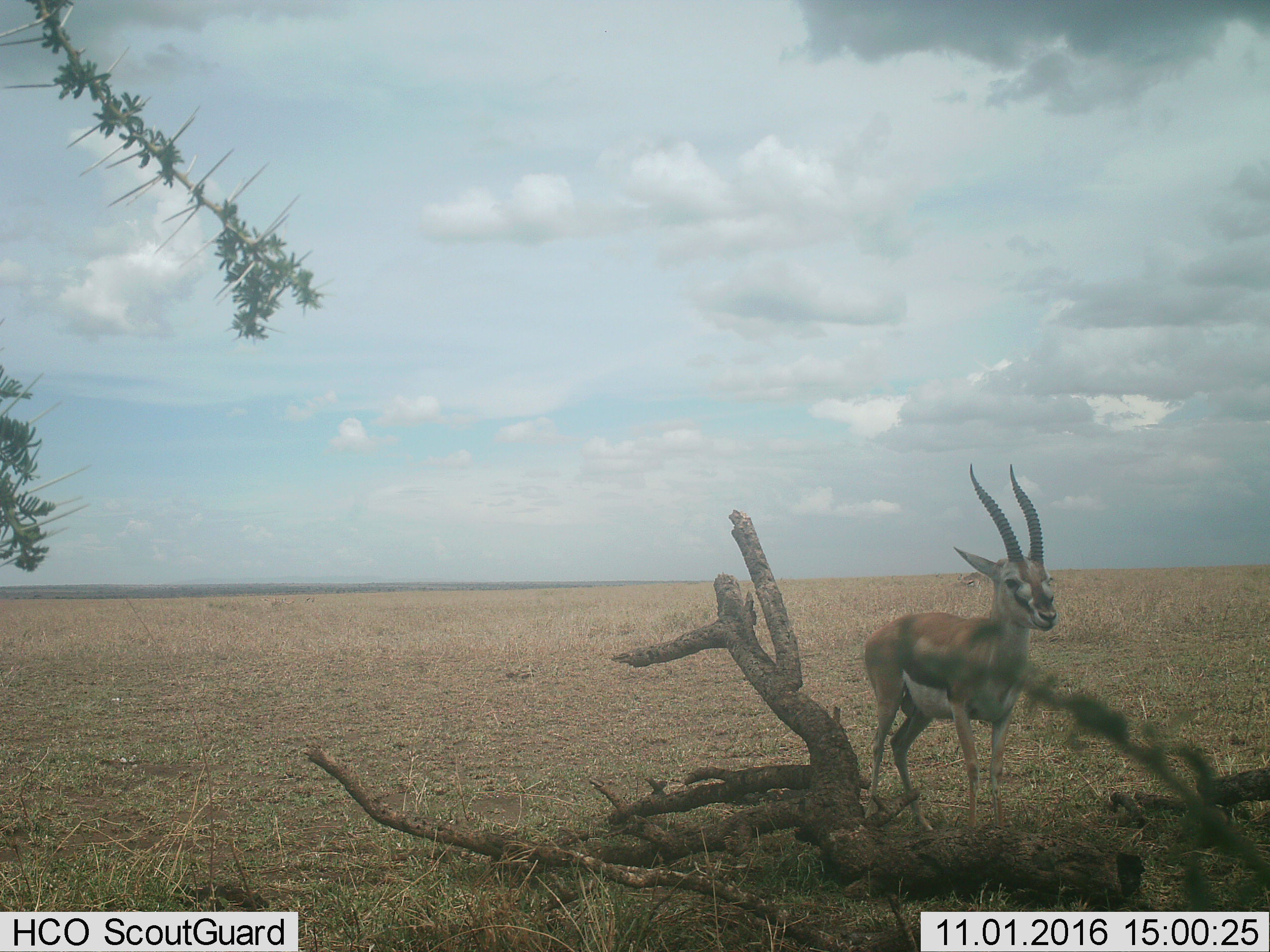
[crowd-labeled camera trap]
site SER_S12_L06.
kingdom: Animalia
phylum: Chordata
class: Mammalia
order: Artiodactyla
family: Bovidae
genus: Eudorcas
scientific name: Eudorcas thomsonii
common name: thomson's gazelle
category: gazellethomsons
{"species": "gazellethomsons (thomson's gazelle) (Eudorcas thomsonii)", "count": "1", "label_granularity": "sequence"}